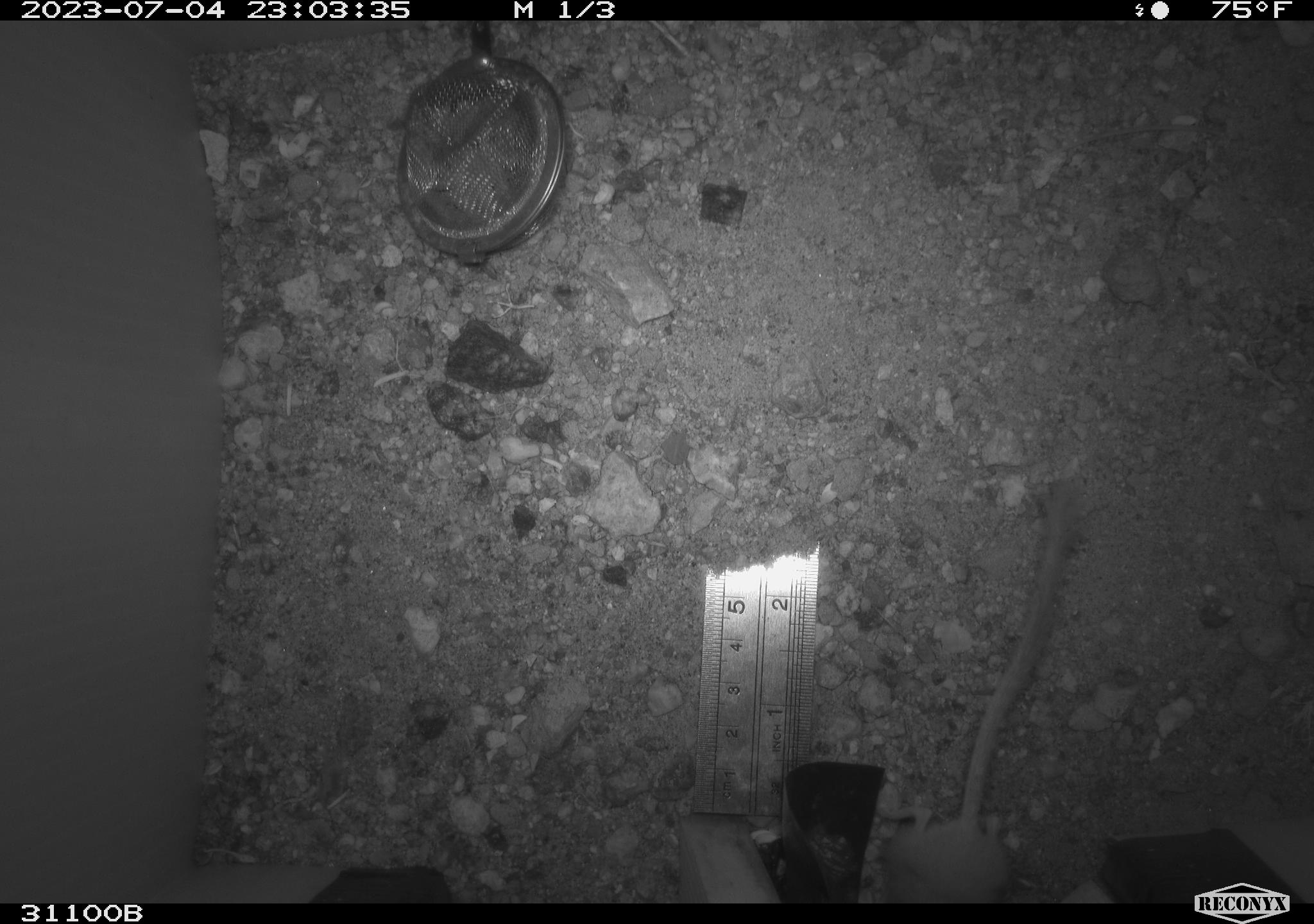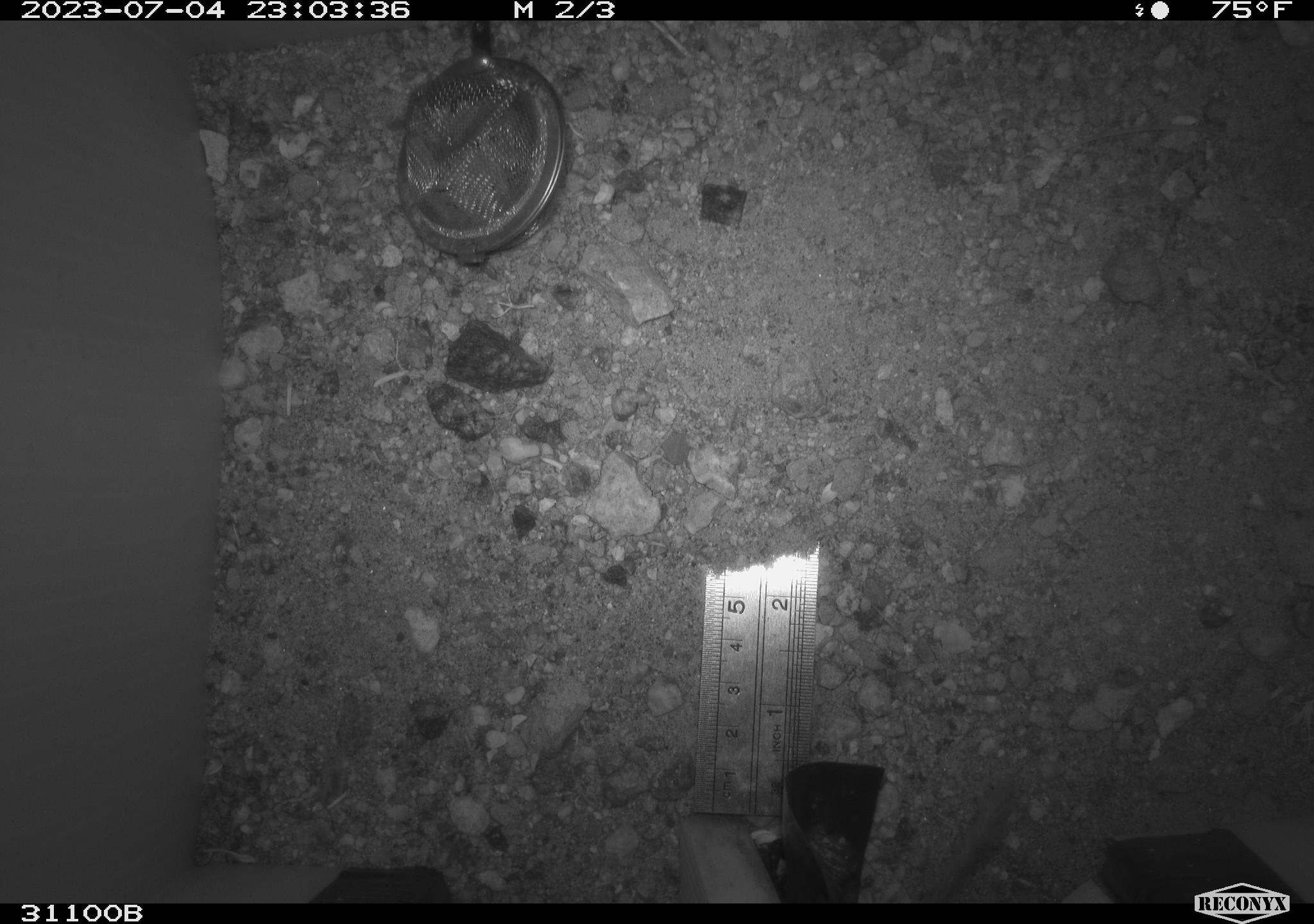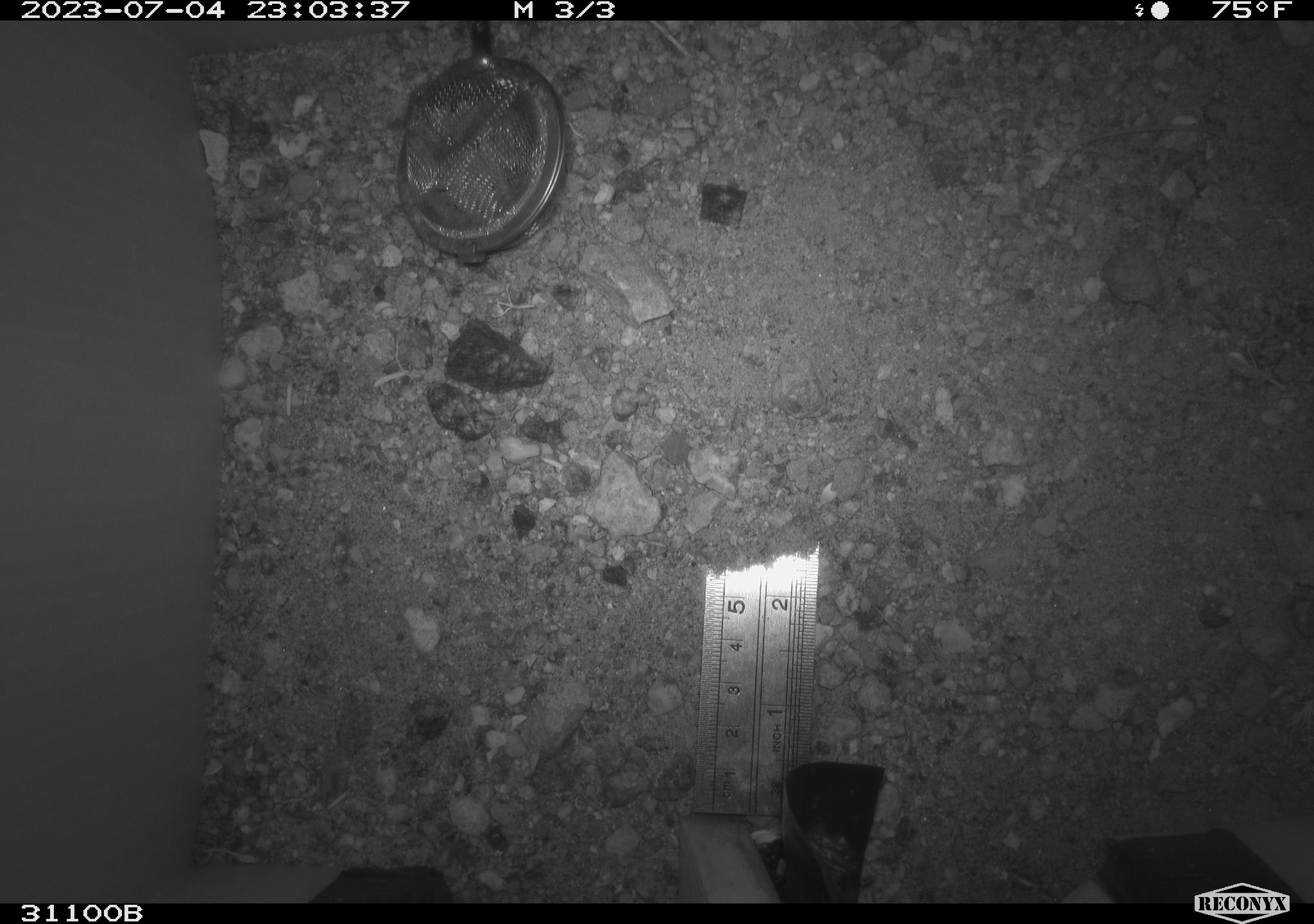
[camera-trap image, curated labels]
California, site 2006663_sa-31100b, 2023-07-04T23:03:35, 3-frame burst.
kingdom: Animalia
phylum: Chordata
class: Mammalia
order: Rodentia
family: Heteromyidae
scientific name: Heteromyidae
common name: kangaroo rats and pocket mice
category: heteromyidae family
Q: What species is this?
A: Heteromyidae family (kangaroo rats and pocket mice) (Heteromyidae).